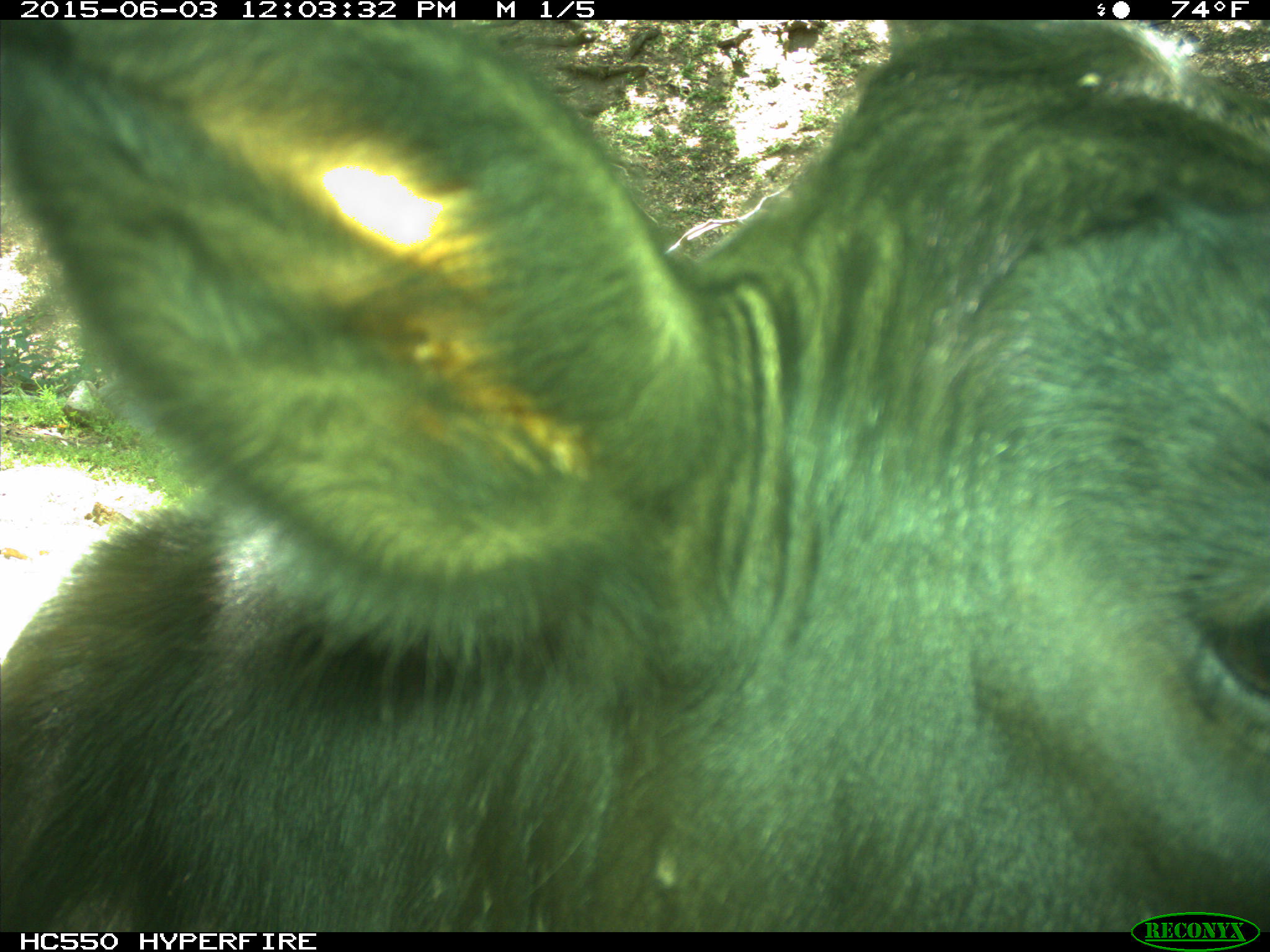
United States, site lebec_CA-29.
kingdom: Animalia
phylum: Chordata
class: Mammalia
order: Artiodactyla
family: Bovidae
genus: Bos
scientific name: Bos taurus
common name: domestic cow